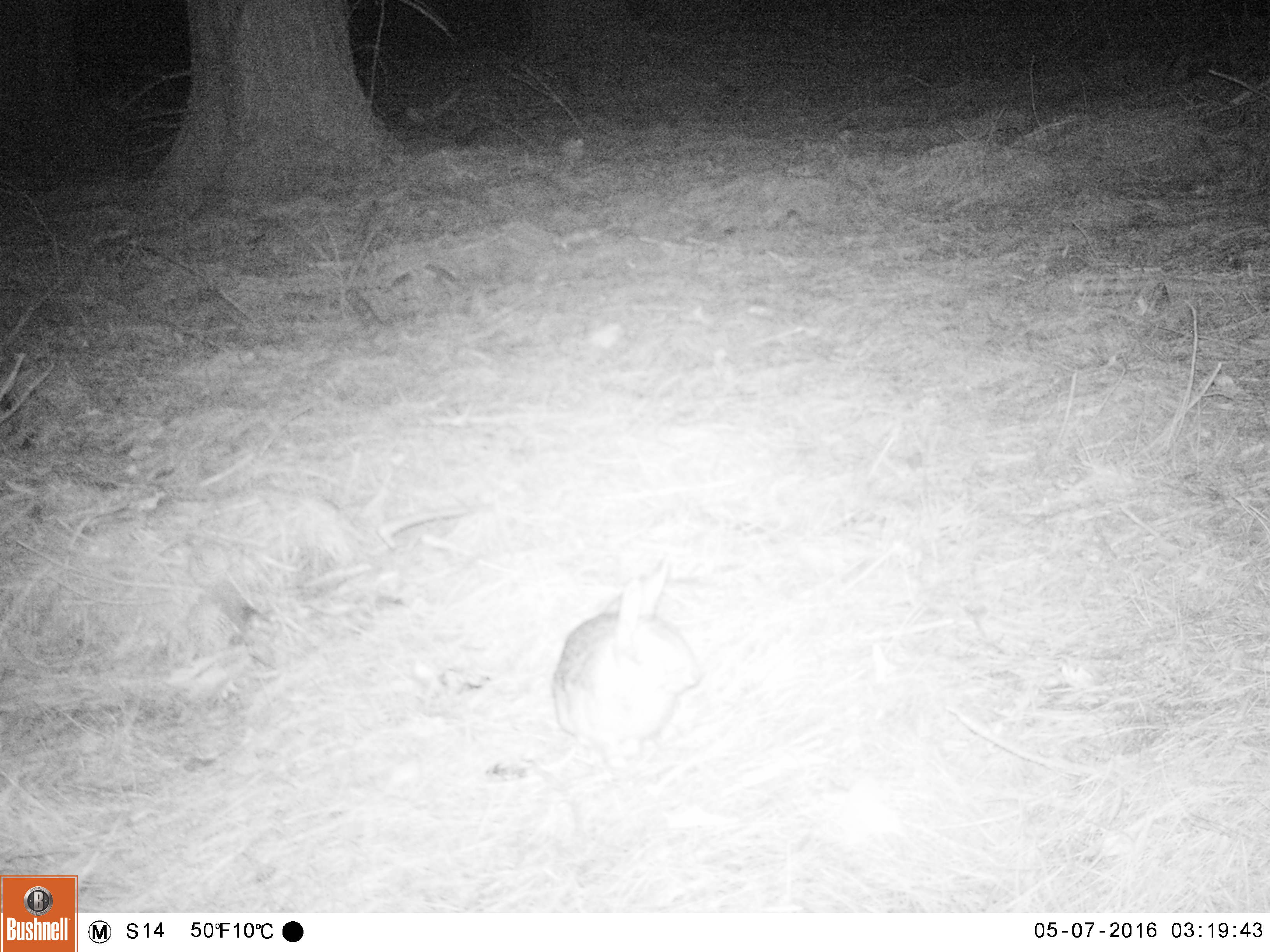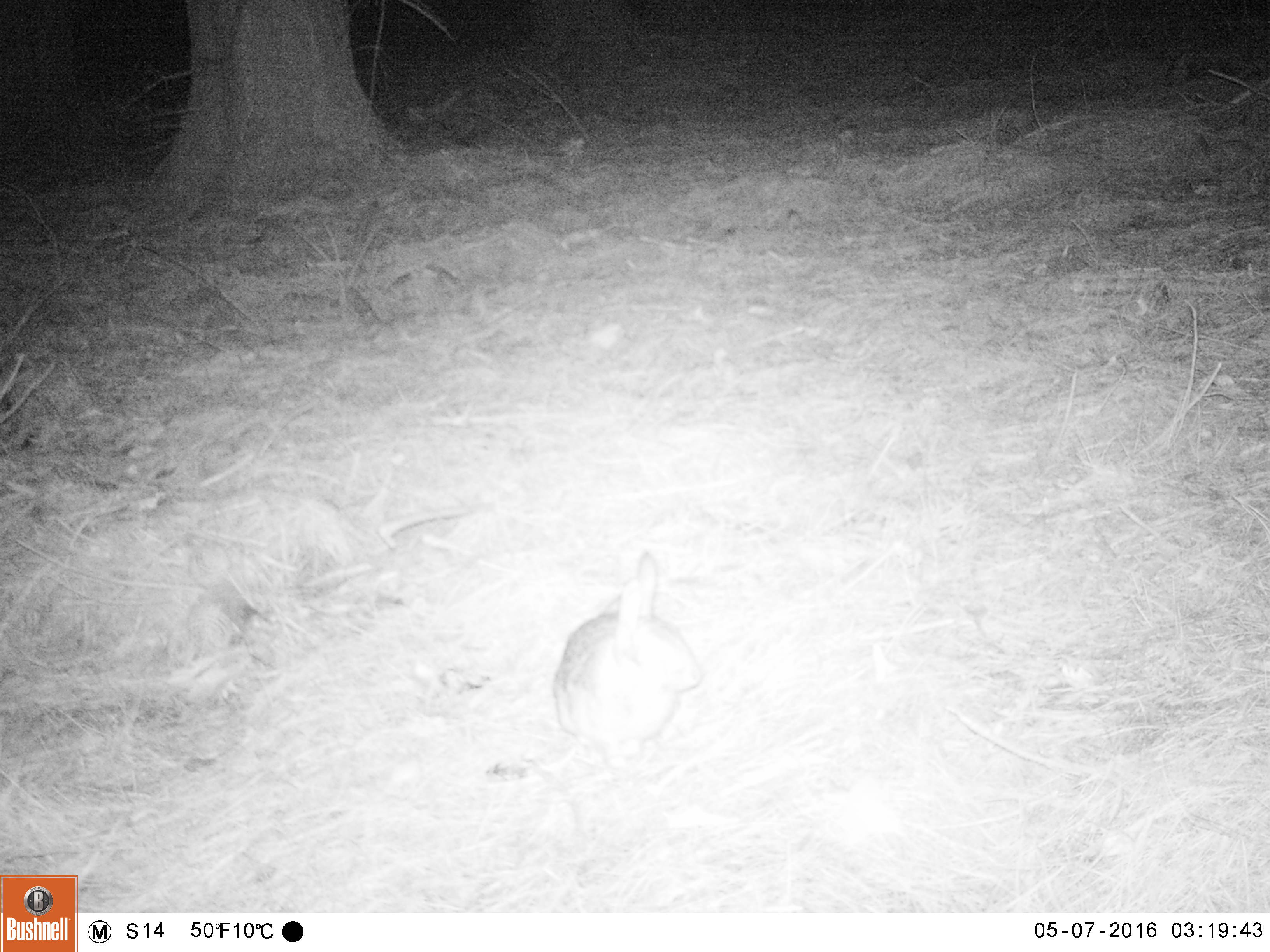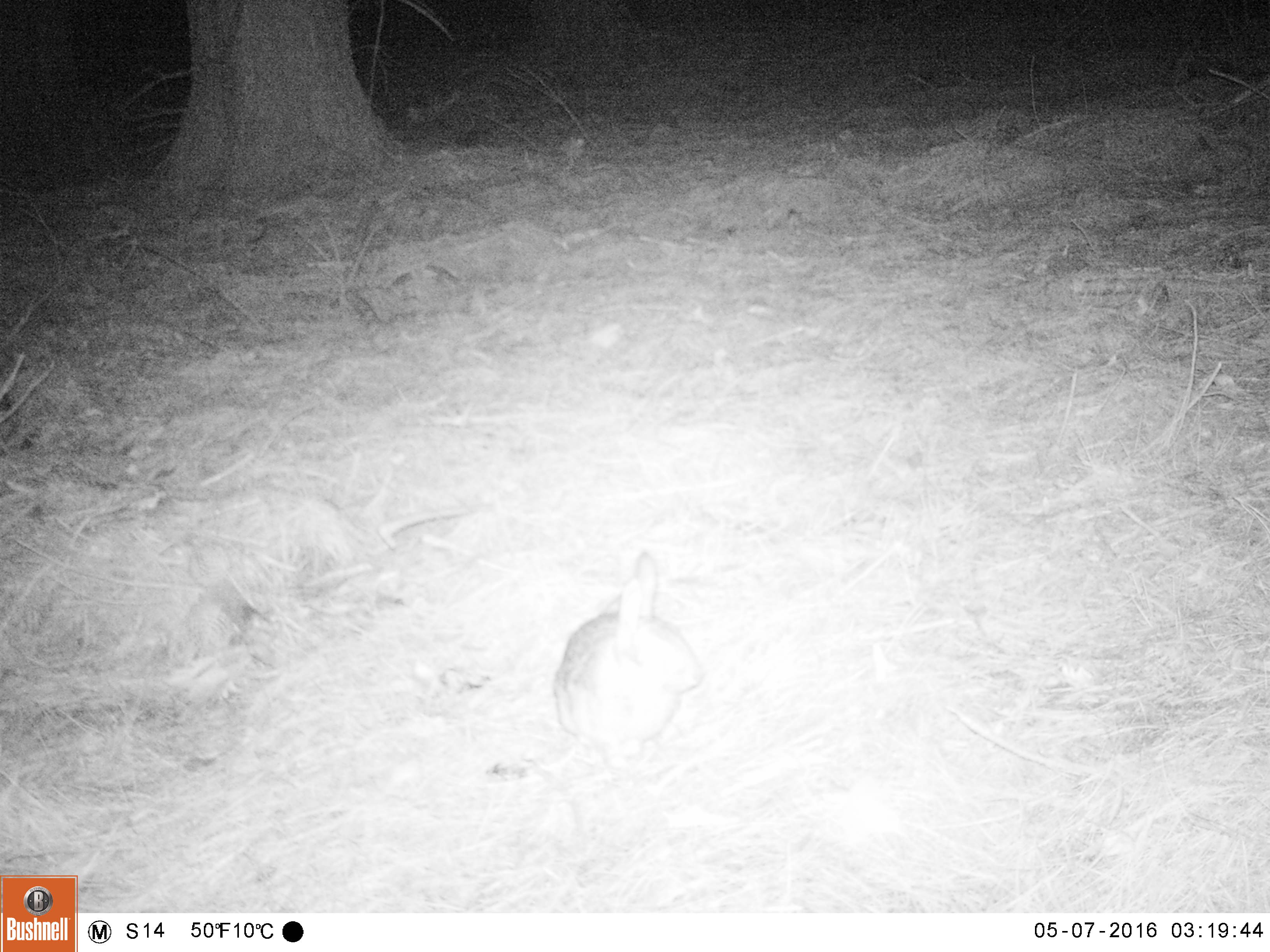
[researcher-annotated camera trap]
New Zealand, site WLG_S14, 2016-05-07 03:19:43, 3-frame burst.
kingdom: Animalia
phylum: Chordata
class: Mammalia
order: Lagomorpha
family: Leporidae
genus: Oryctolagus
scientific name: Oryctolagus cuniculus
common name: european rabbit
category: rabbit